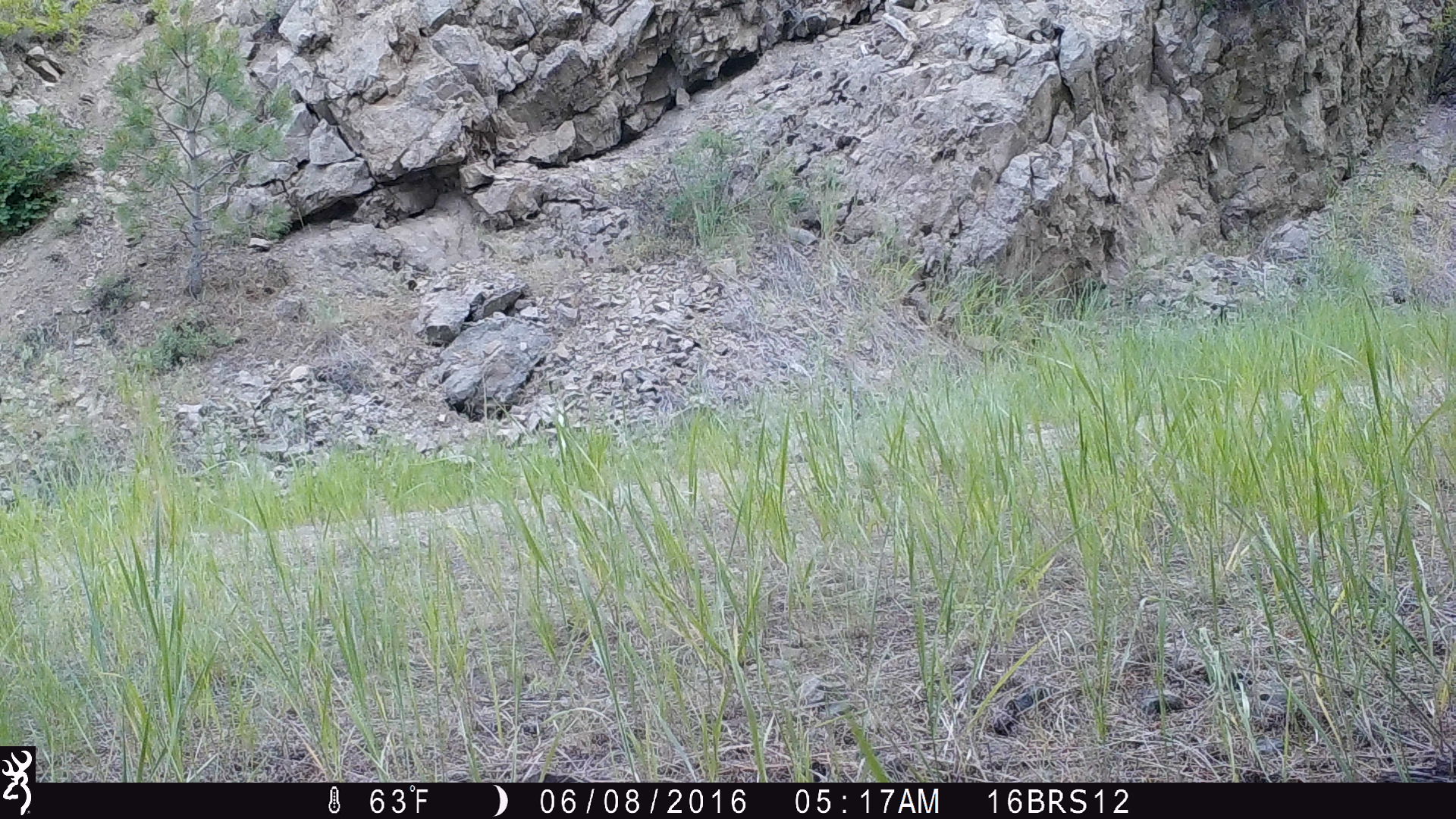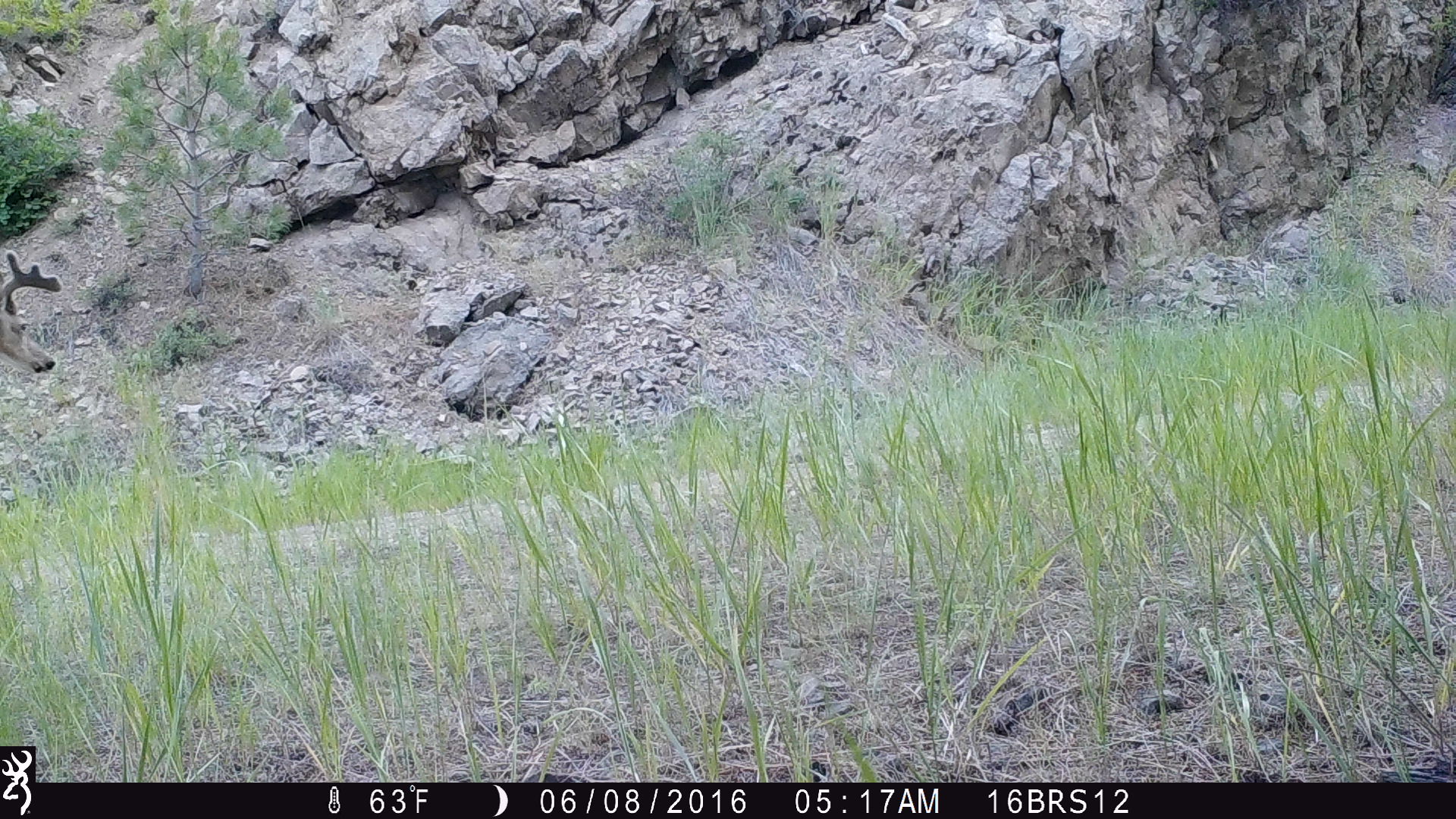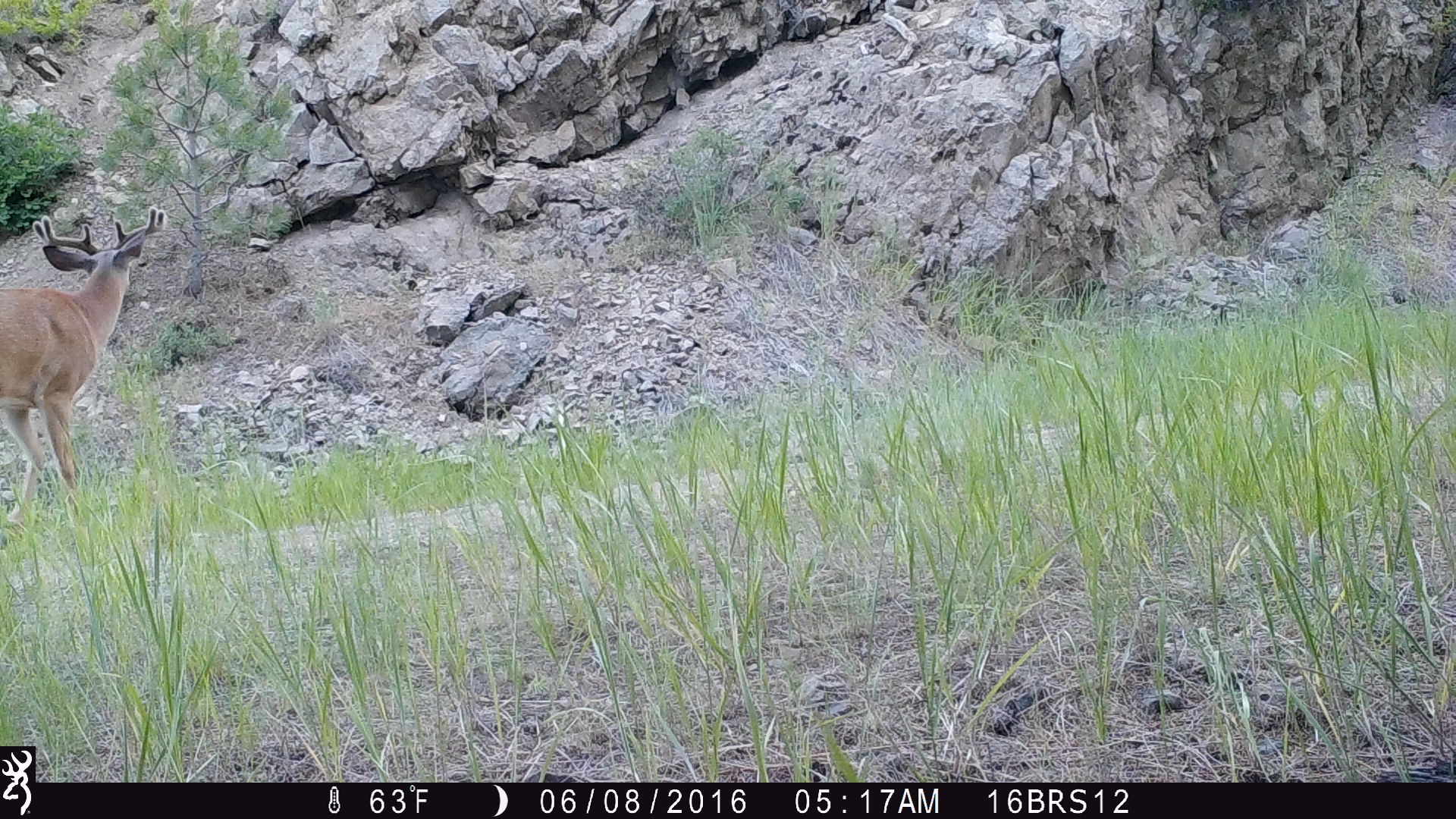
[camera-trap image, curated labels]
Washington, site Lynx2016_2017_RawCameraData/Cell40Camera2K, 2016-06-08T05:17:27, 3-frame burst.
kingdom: Animalia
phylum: Chordata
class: Mammalia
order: Artiodactyla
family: Cervidae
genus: Odocoileus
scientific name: Odocoileus virginianus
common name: white-tailed deer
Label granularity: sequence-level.